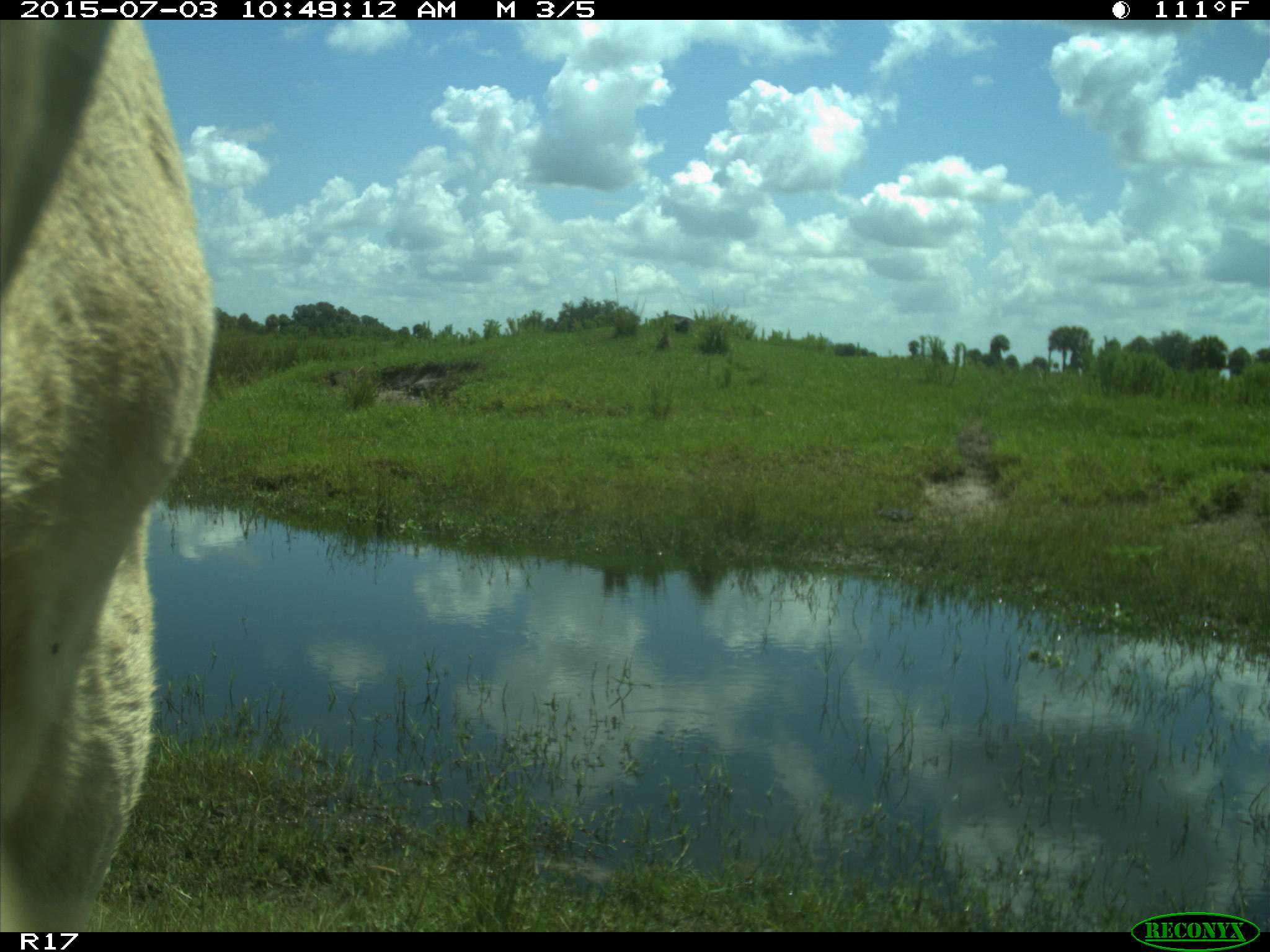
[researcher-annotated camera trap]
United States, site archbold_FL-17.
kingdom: Animalia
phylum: Chordata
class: Mammalia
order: Artiodactyla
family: Bovidae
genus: Bos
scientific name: Bos taurus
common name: domestic cow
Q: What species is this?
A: Bos taurus (domestic cow).